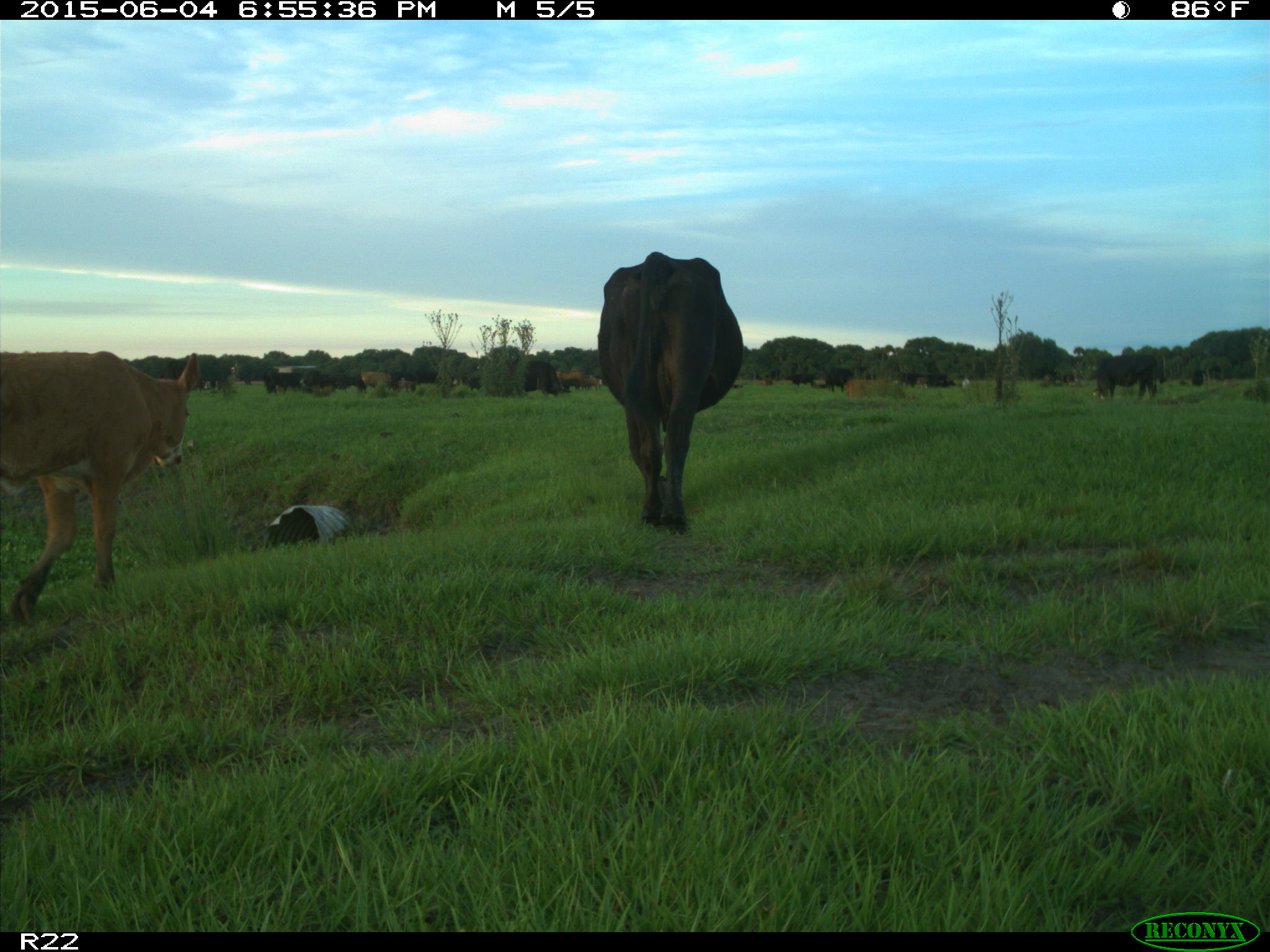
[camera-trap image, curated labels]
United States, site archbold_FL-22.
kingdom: Animalia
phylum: Chordata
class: Mammalia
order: Artiodactyla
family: Bovidae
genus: Bos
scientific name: Bos taurus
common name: domestic cow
Bos taurus (domestic cow).